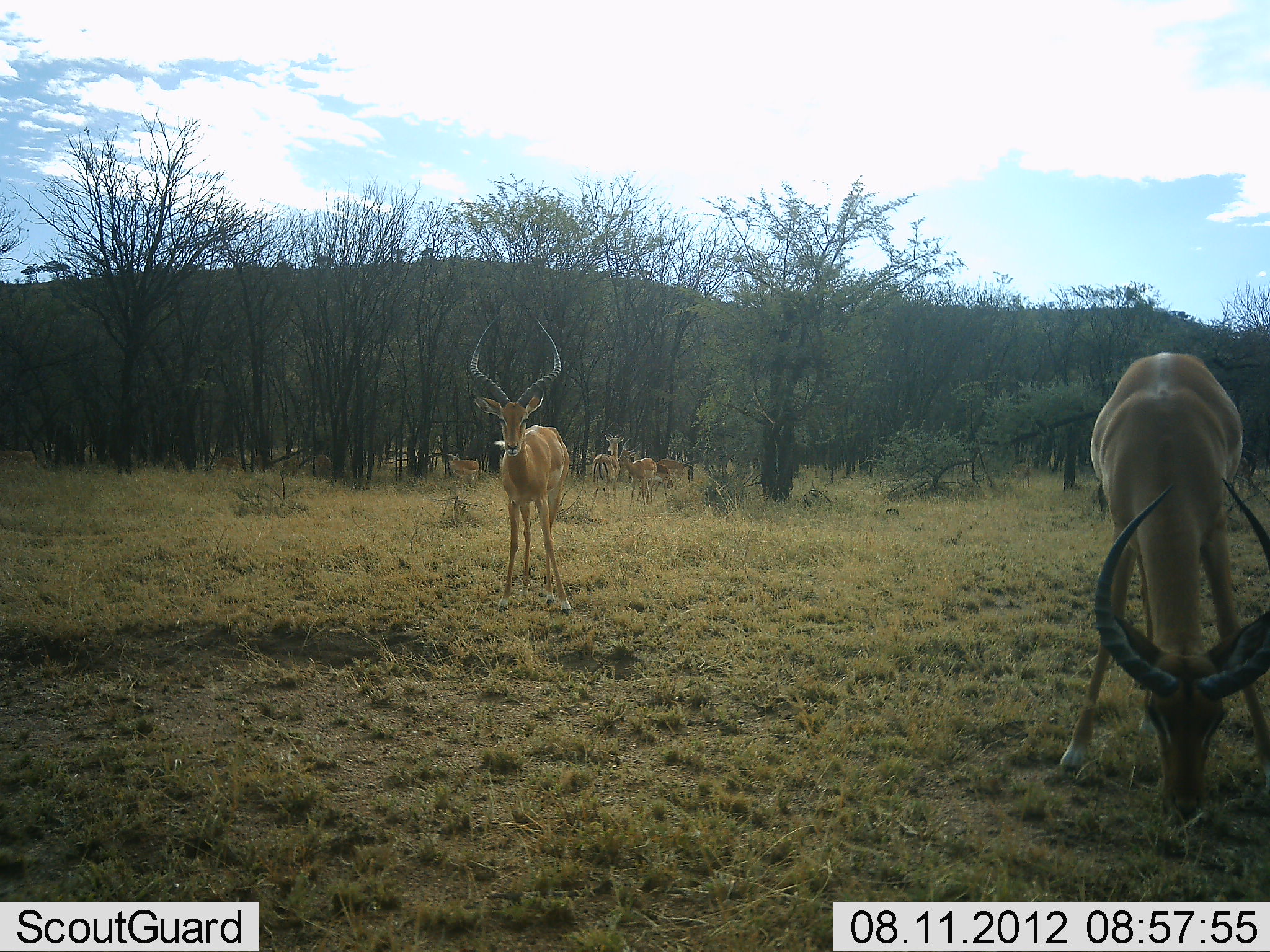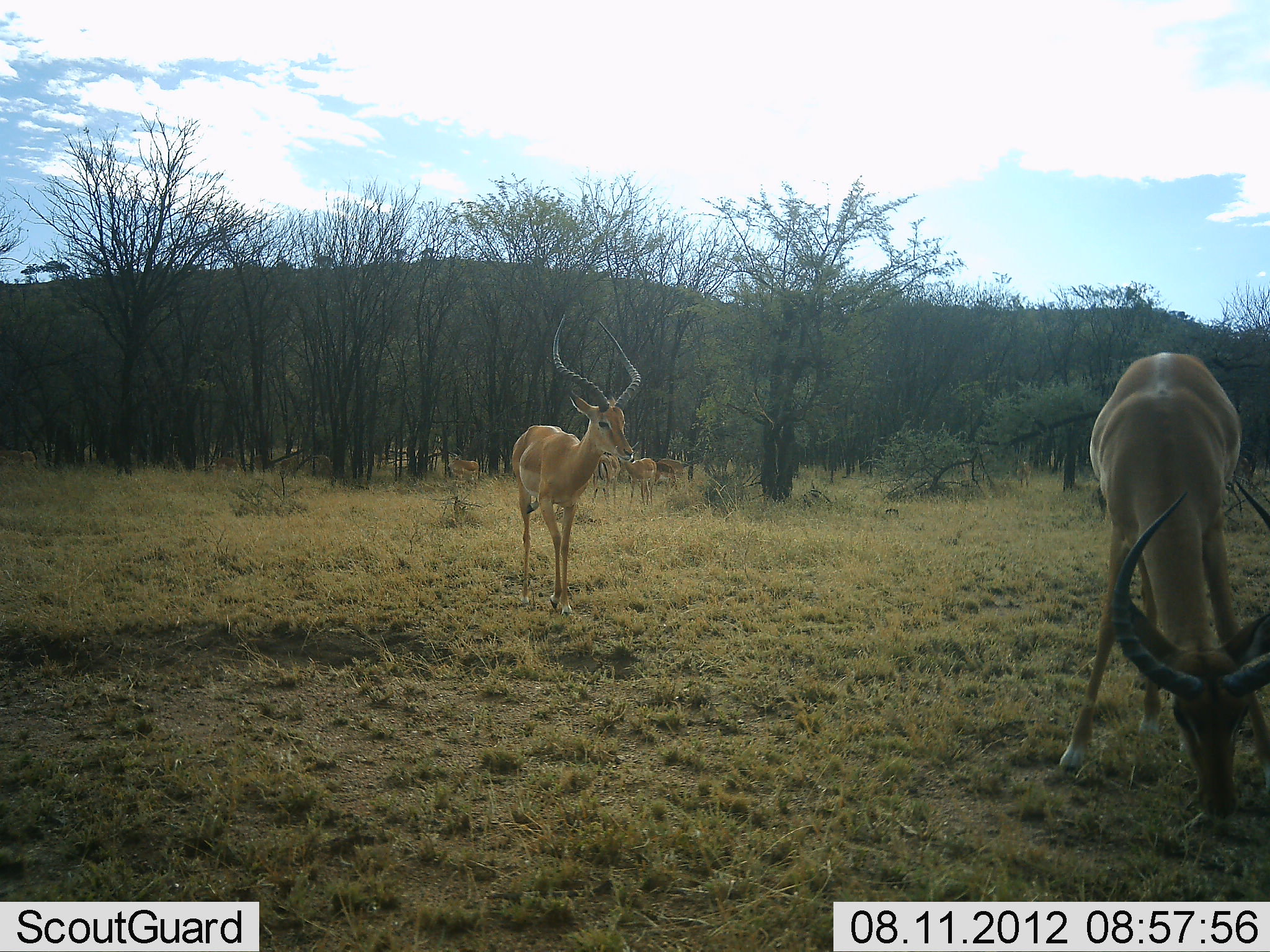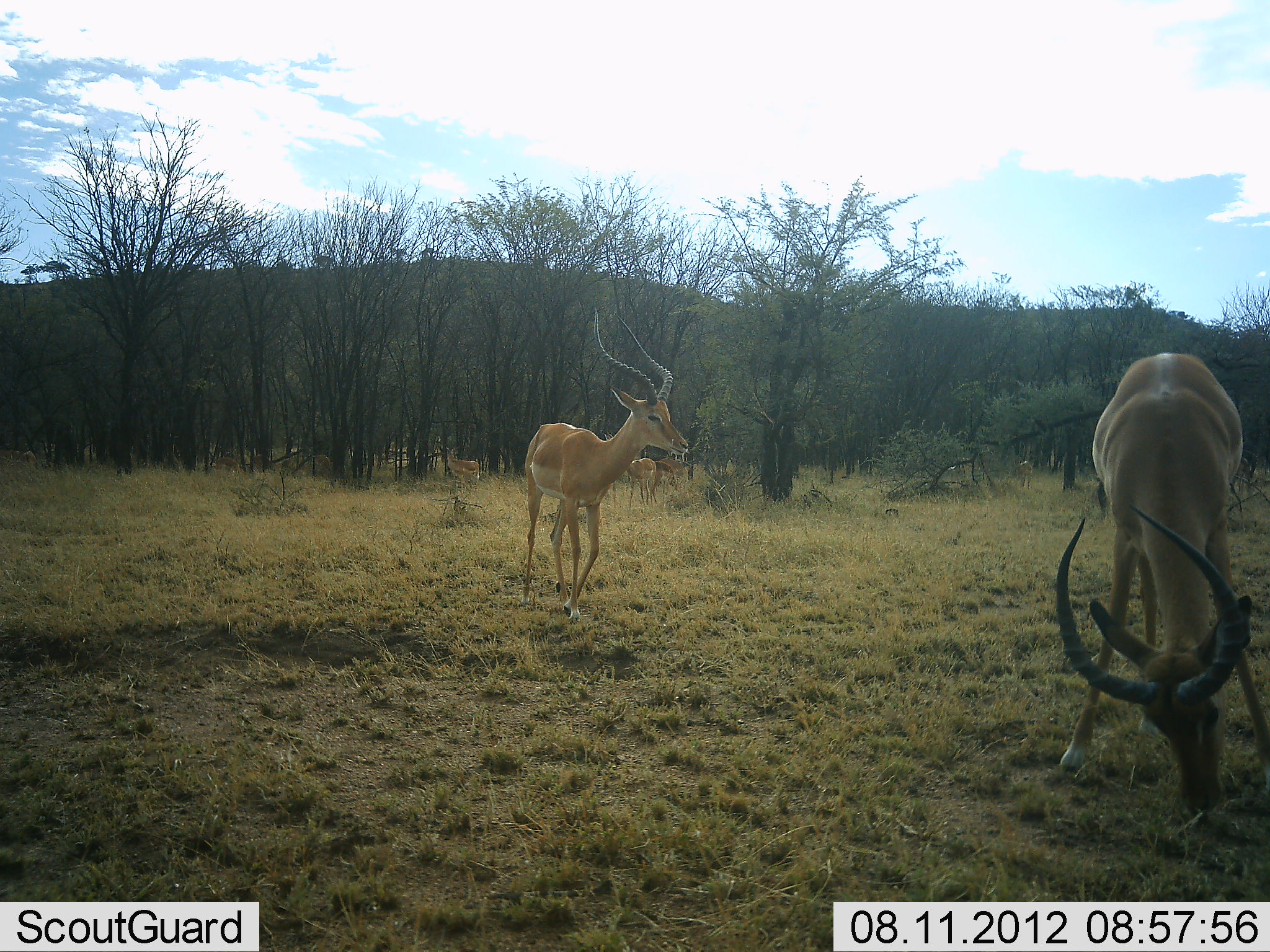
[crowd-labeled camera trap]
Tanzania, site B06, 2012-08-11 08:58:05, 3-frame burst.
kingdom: Animalia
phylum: Chordata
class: Mammalia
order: Artiodactyla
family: Bovidae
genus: Aepyceros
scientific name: Aepyceros melampus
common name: impala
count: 6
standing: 70%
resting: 10%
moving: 20%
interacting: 0%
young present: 10%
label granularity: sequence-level